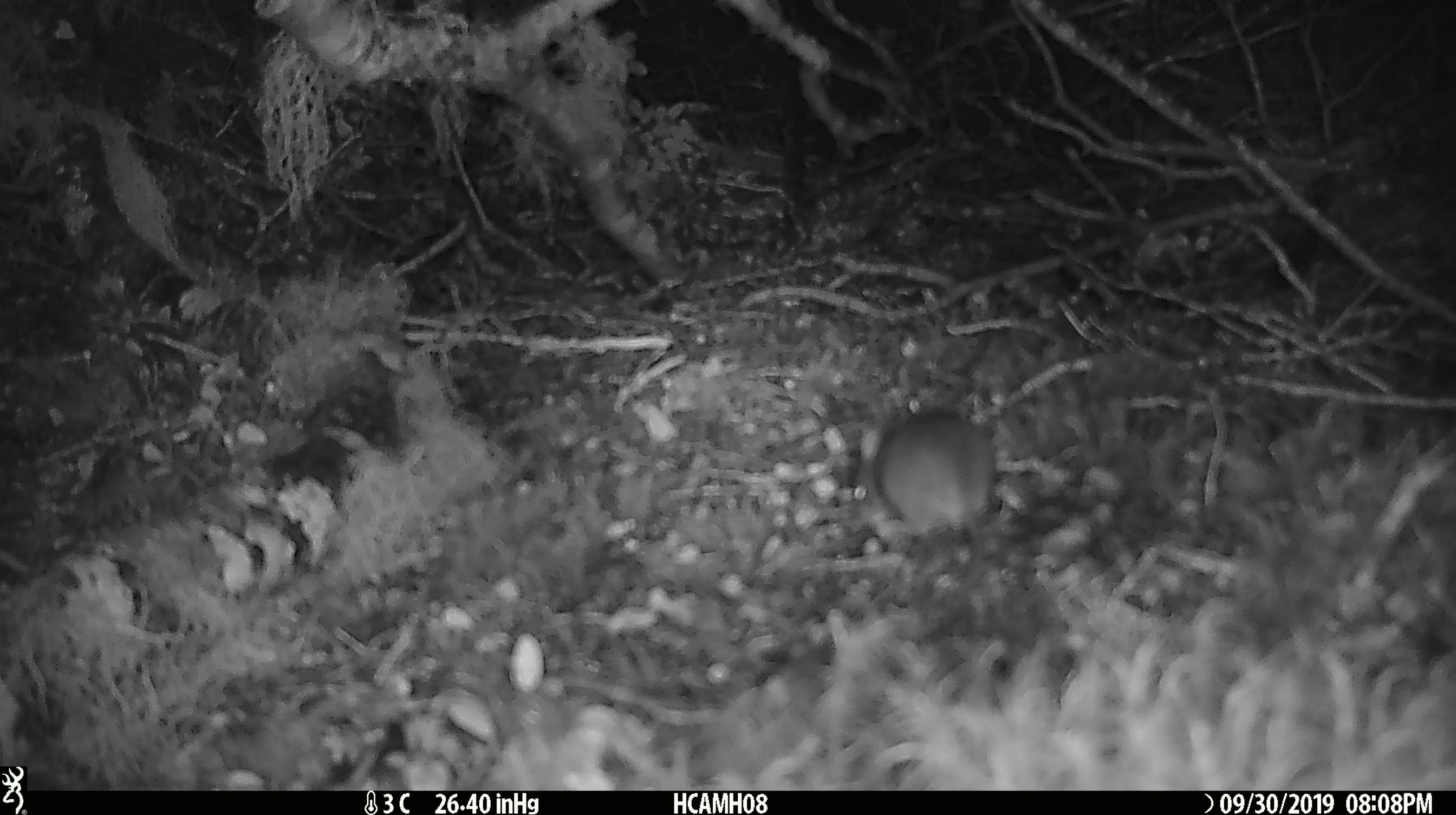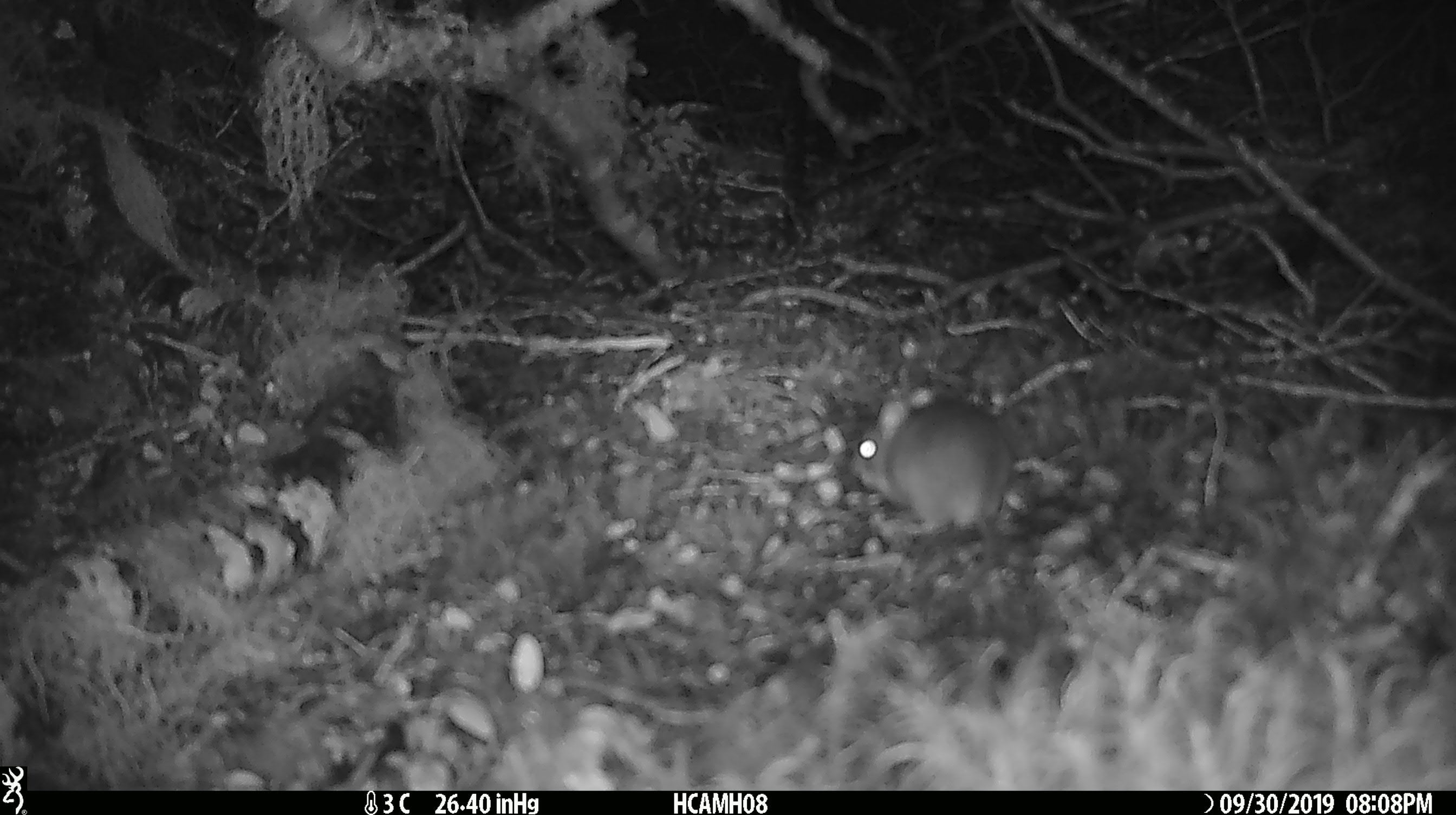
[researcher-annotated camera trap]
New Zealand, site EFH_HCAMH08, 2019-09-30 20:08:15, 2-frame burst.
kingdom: Animalia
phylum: Chordata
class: Mammalia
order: Rodentia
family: Muridae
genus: Mus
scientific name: Mus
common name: mouse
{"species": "mouse (Mus)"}